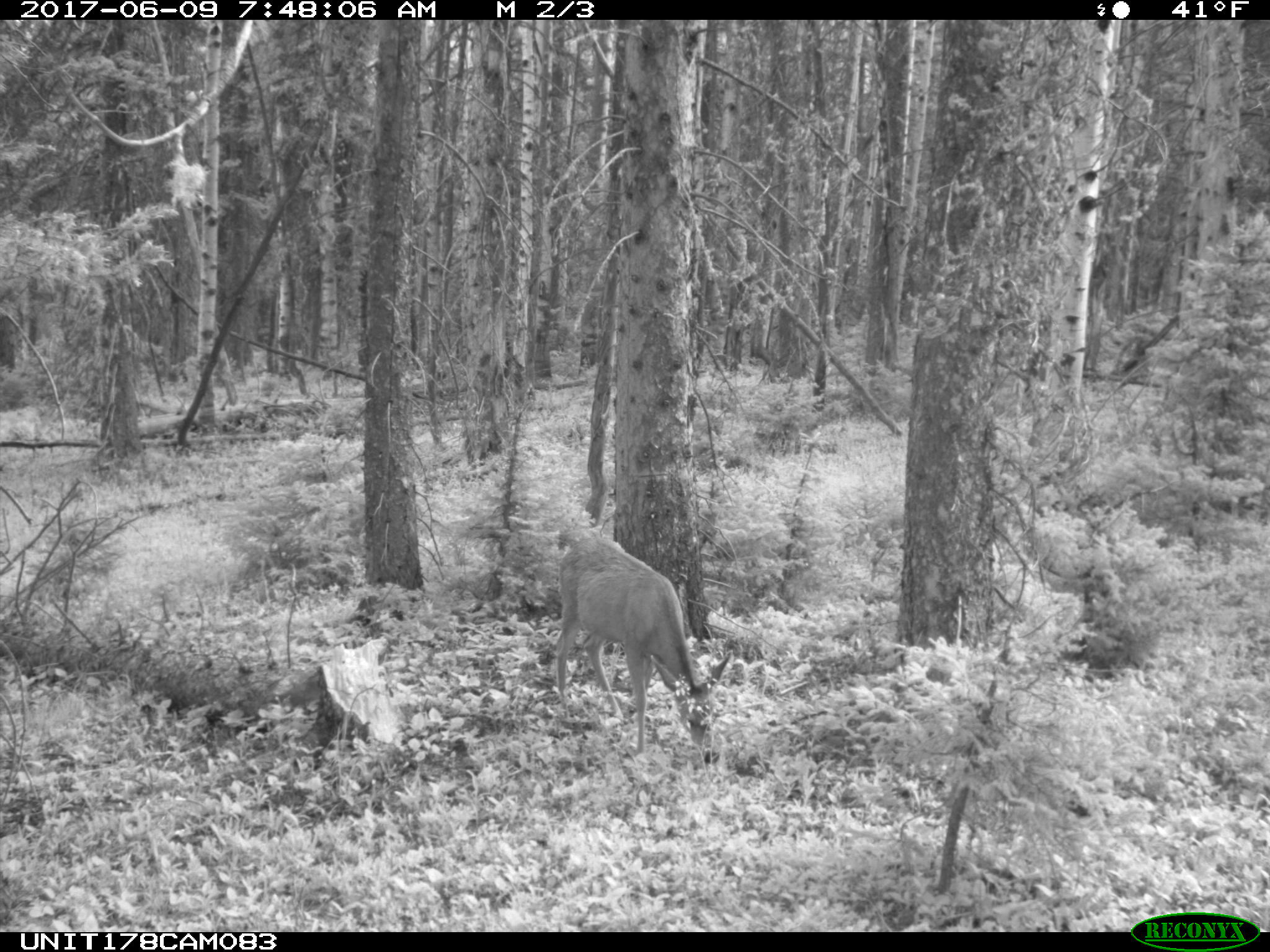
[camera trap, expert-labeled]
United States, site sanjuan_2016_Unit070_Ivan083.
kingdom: Animalia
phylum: Chordata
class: Mammalia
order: Artiodactyla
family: Cervidae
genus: Odocoileus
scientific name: Odocoileus hemionus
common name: mule deer